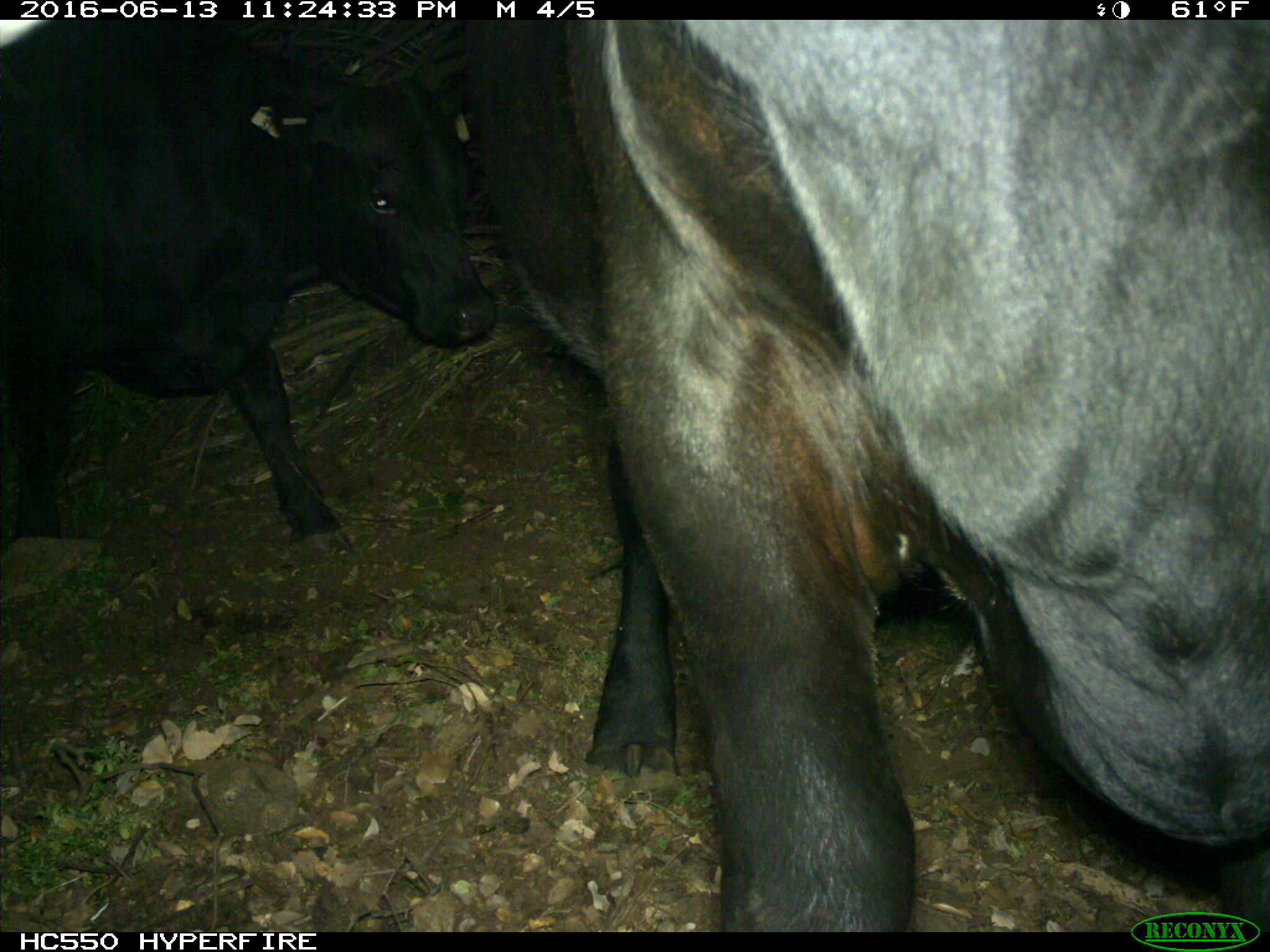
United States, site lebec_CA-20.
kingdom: Animalia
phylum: Chordata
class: Mammalia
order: Artiodactyla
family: Bovidae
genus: Bos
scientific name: Bos taurus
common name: domestic cow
Bos taurus (domestic cow).